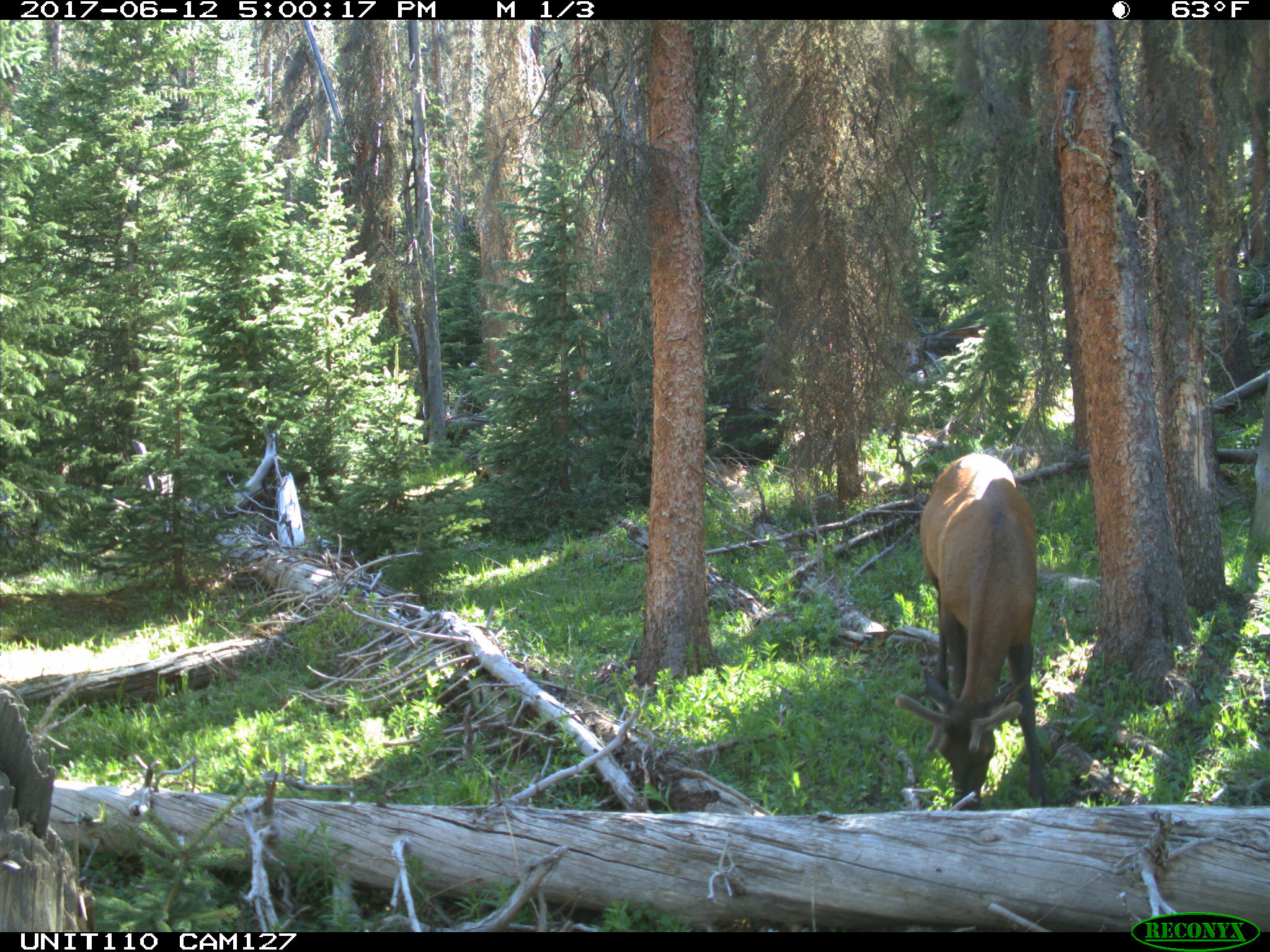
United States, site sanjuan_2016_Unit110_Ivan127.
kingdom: Animalia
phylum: Chordata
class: Mammalia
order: Artiodactyla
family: Cervidae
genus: Cervus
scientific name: Cervus elaphus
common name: red deer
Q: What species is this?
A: Cervus elaphus (red deer).